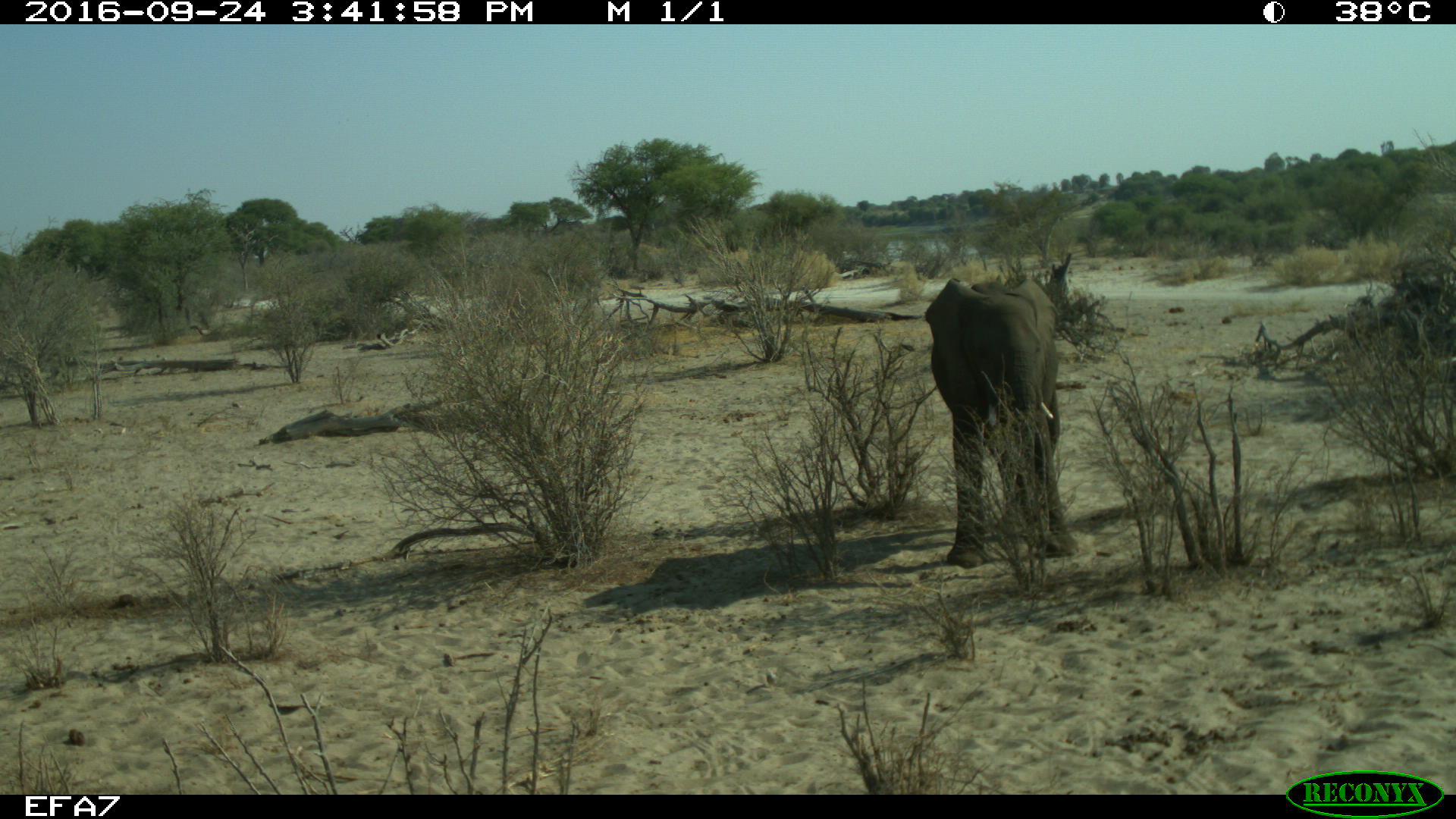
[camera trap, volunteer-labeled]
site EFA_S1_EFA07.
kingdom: Animalia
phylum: Chordata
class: Mammalia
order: Proboscidea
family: Elephantidae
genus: Loxodonta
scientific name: Loxodonta africana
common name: african bush elephant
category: elephant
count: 1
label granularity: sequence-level